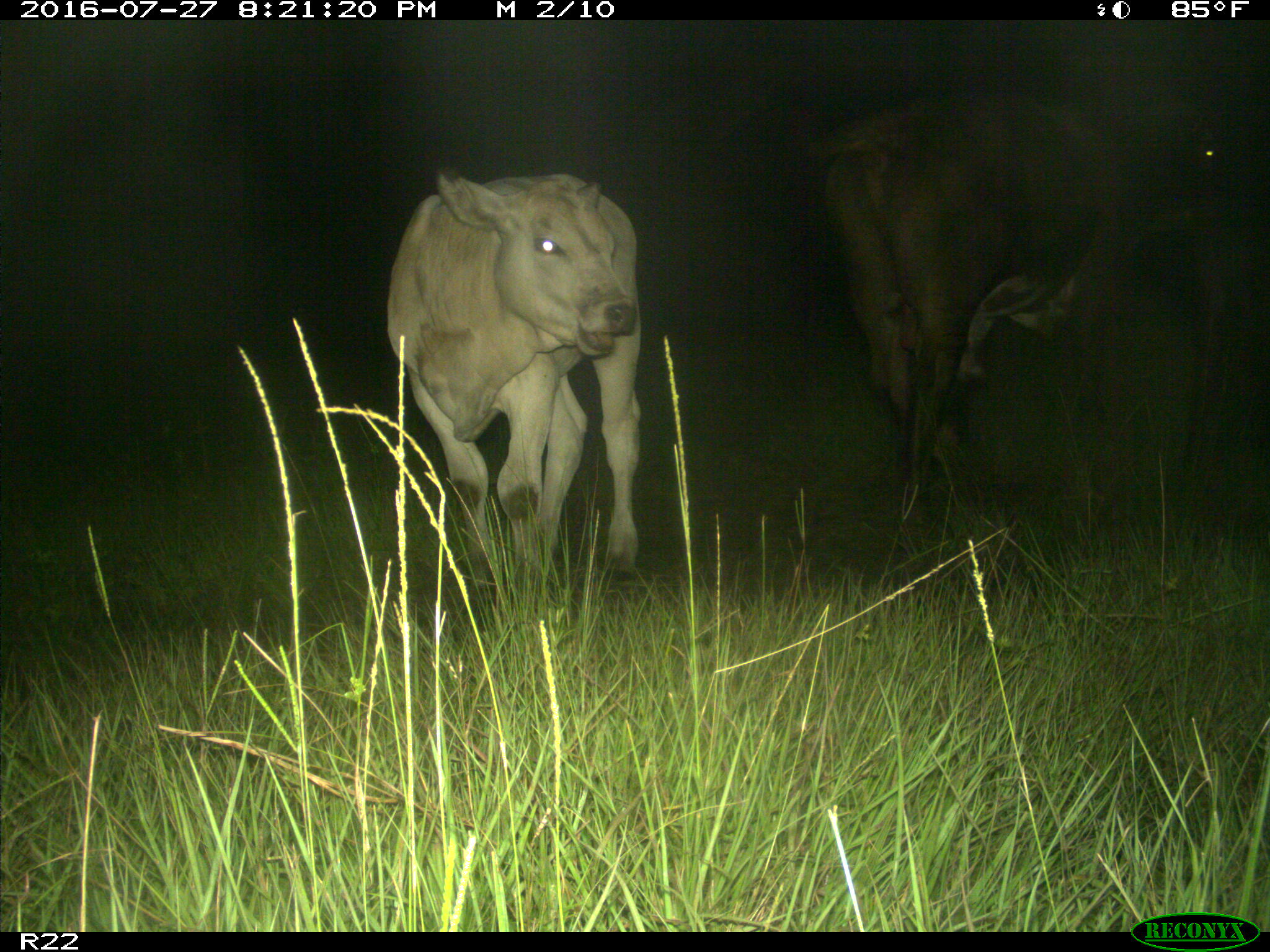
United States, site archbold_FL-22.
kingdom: Animalia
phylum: Chordata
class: Mammalia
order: Artiodactyla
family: Bovidae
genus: Bos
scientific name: Bos taurus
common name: domestic cow